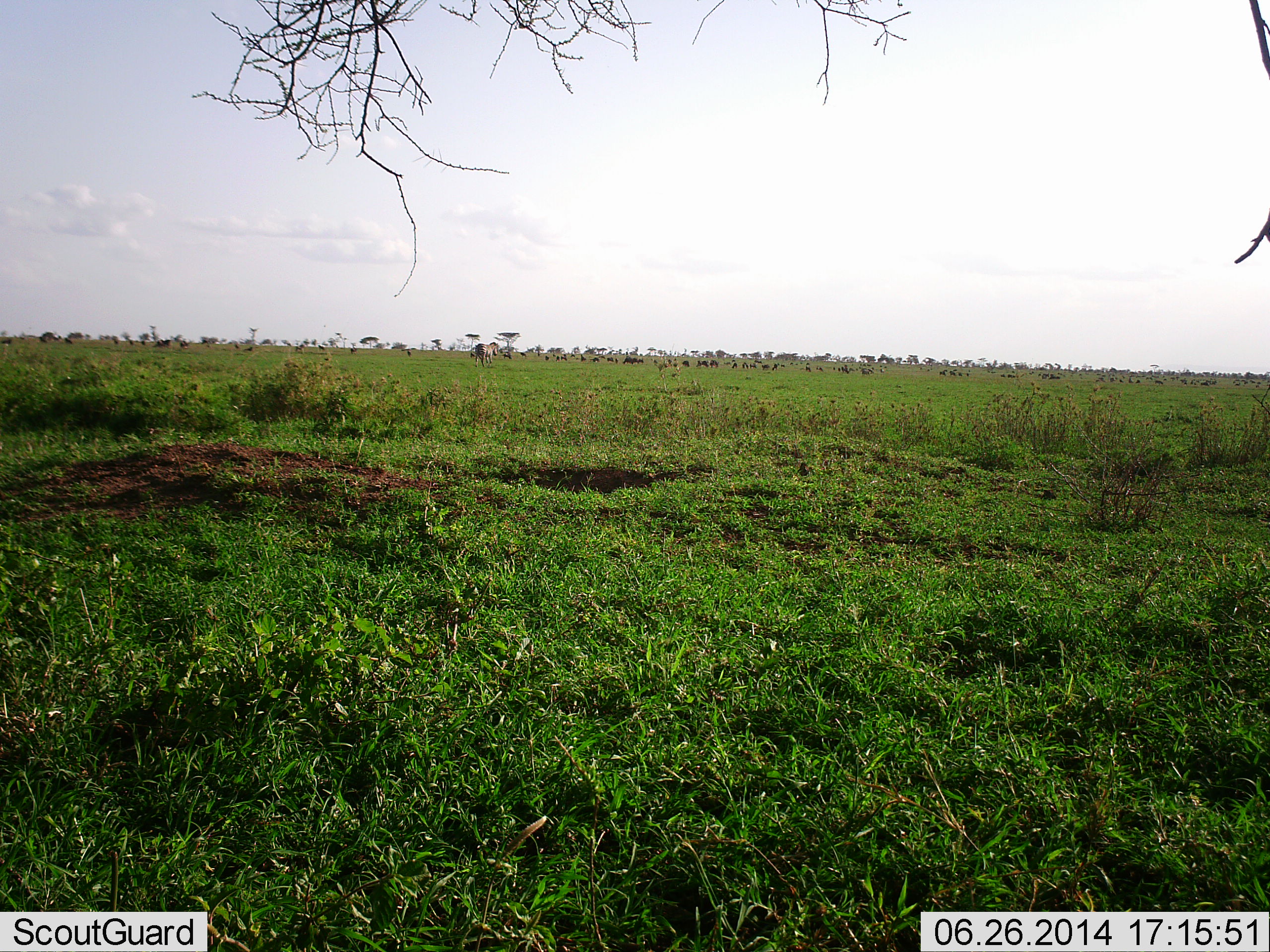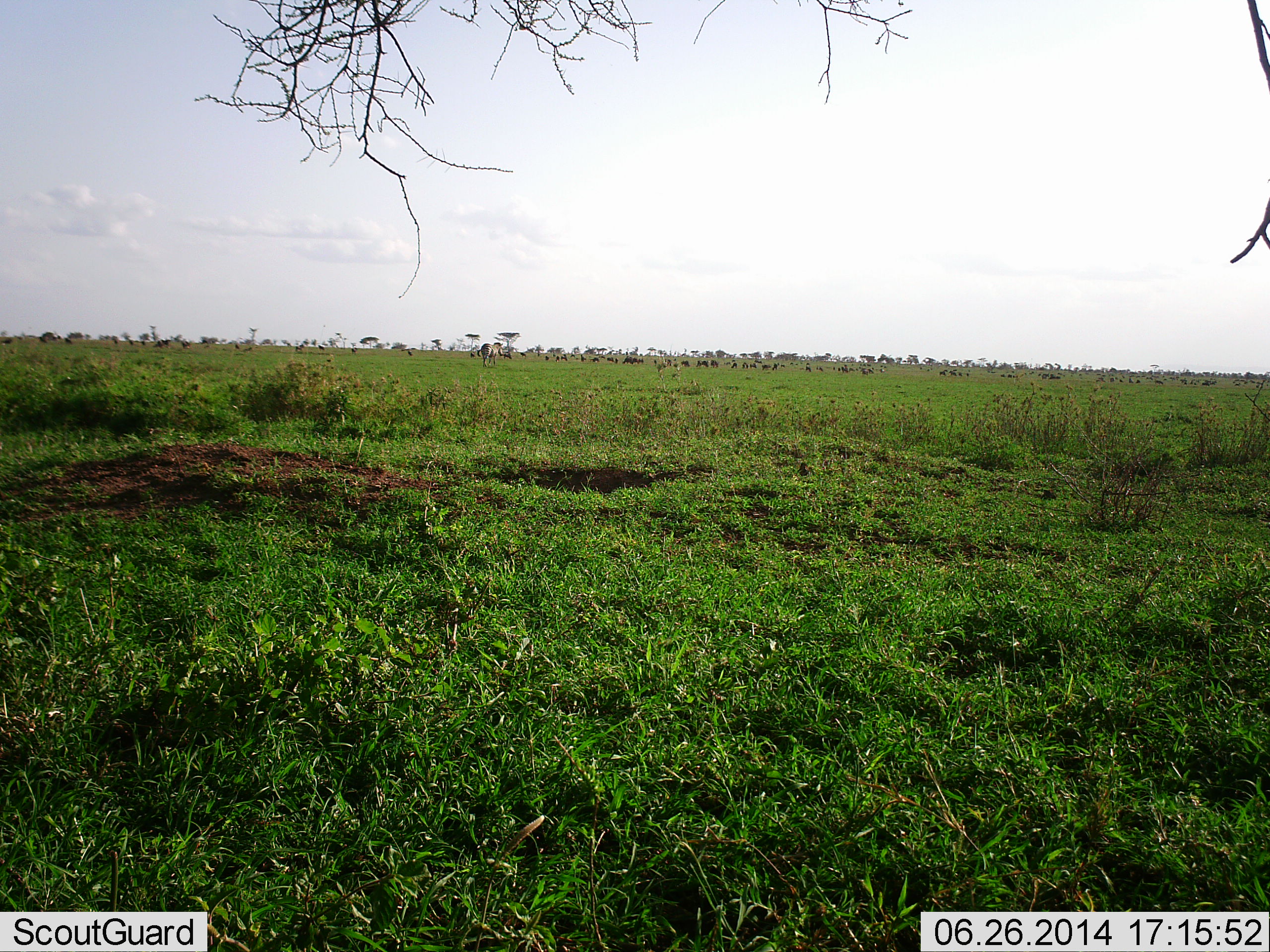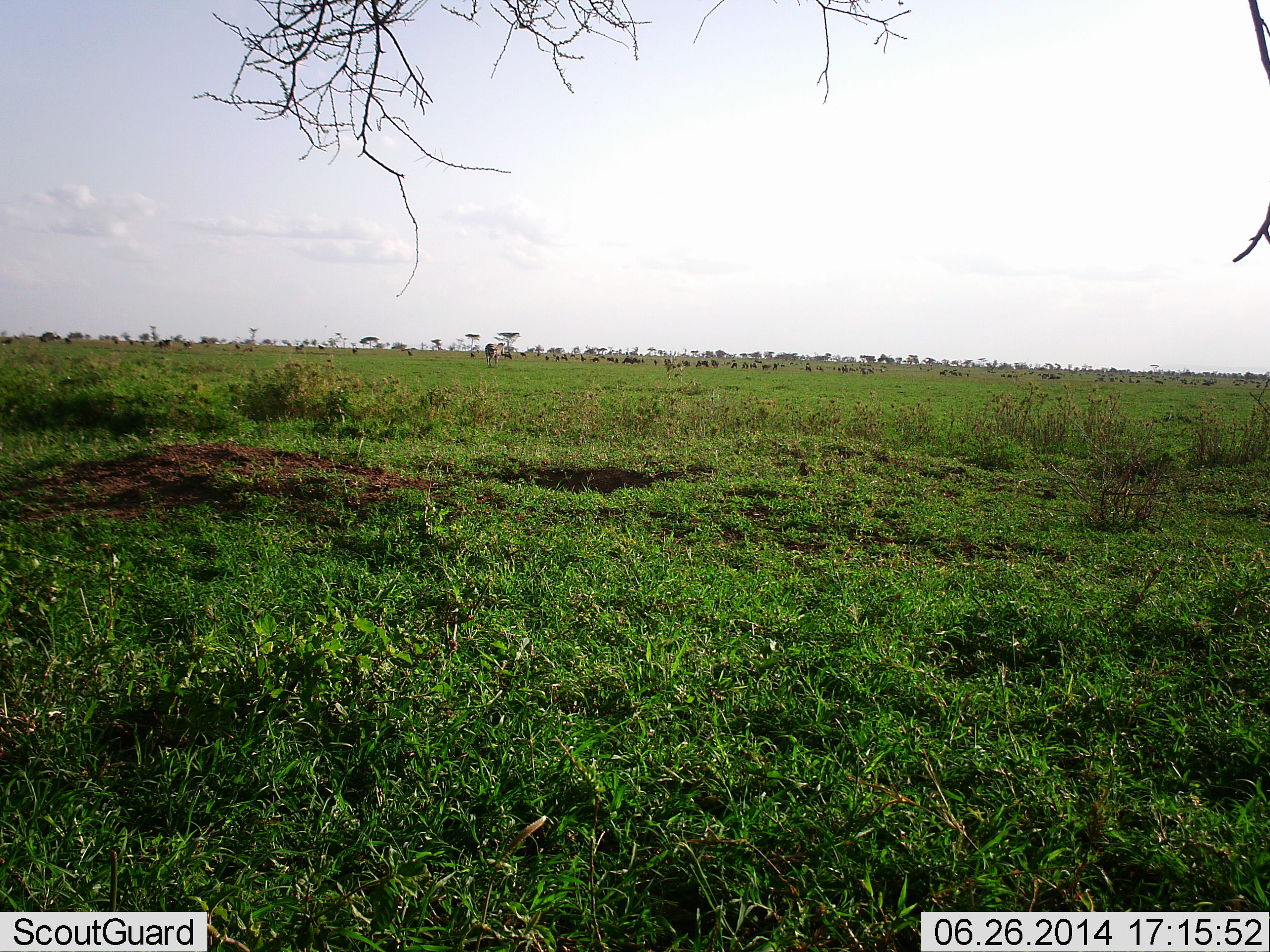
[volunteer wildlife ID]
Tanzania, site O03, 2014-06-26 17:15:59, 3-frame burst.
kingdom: Animalia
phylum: Chordata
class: Mammalia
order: Perissodactyla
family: Equidae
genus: Equus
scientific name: Equus quagga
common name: plains zebra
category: zebra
Zebra (plains zebra) (Equus quagga), count 1. Behavior (volunteer vote fractions): standing 0%, resting 0%, moving 100%, interacting 0%. Young present (vote fraction): 0%. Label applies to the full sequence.